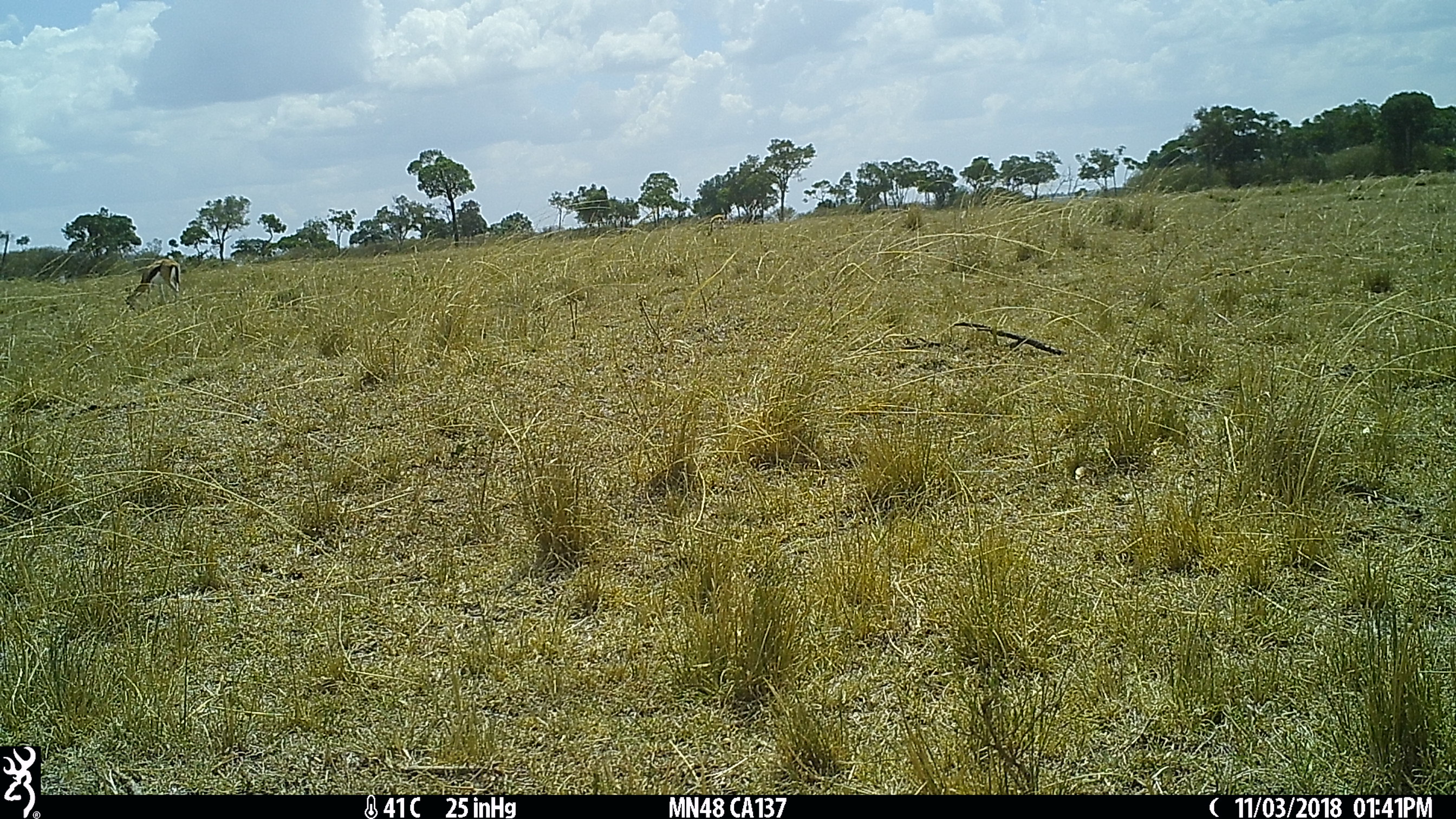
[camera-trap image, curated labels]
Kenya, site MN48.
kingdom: Animalia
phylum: Chordata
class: Mammalia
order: Artiodactyla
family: Bovidae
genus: Eudorcas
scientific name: Eudorcas thomsonii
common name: thomon's gazelle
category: gazelle thomsons